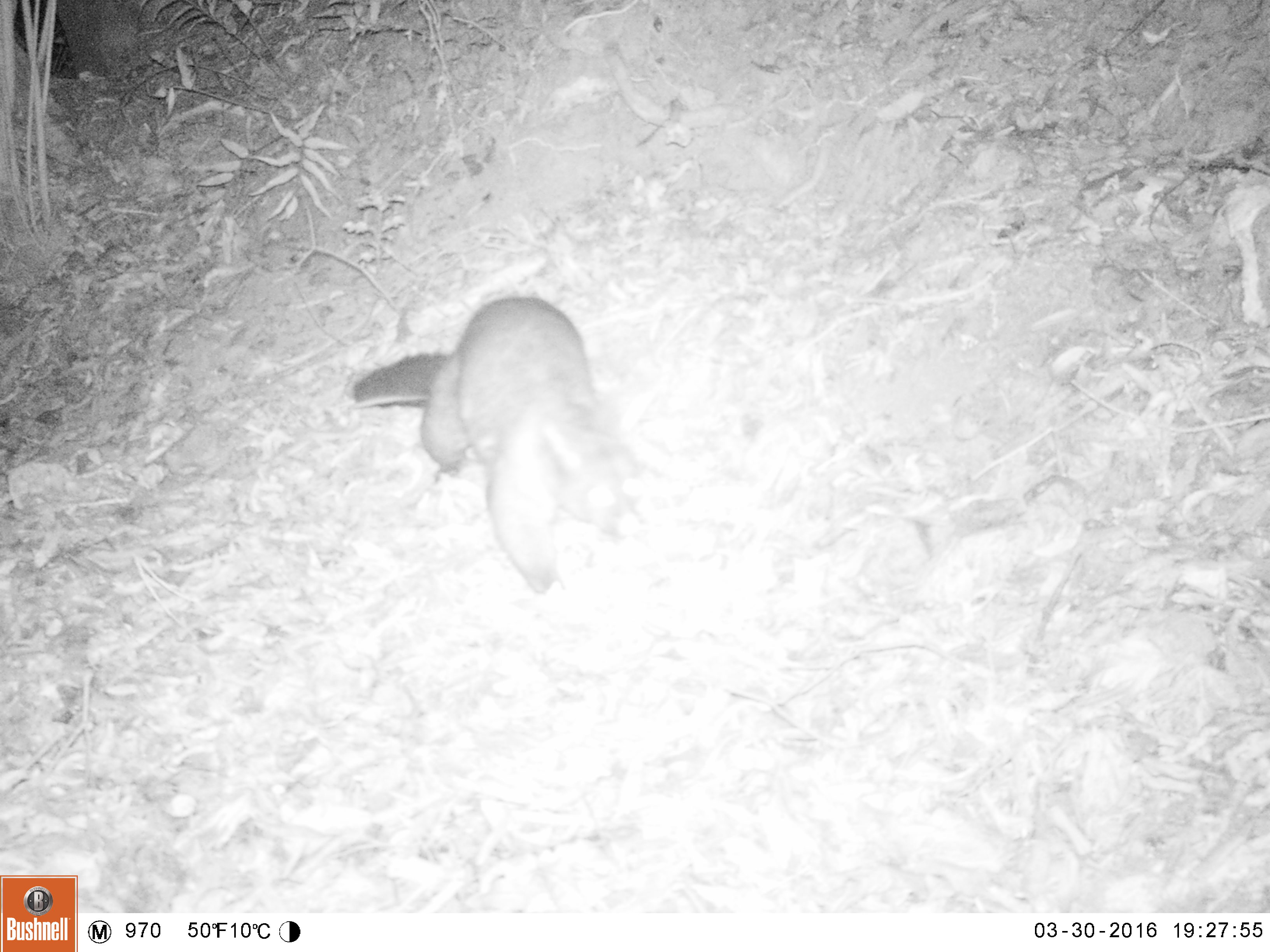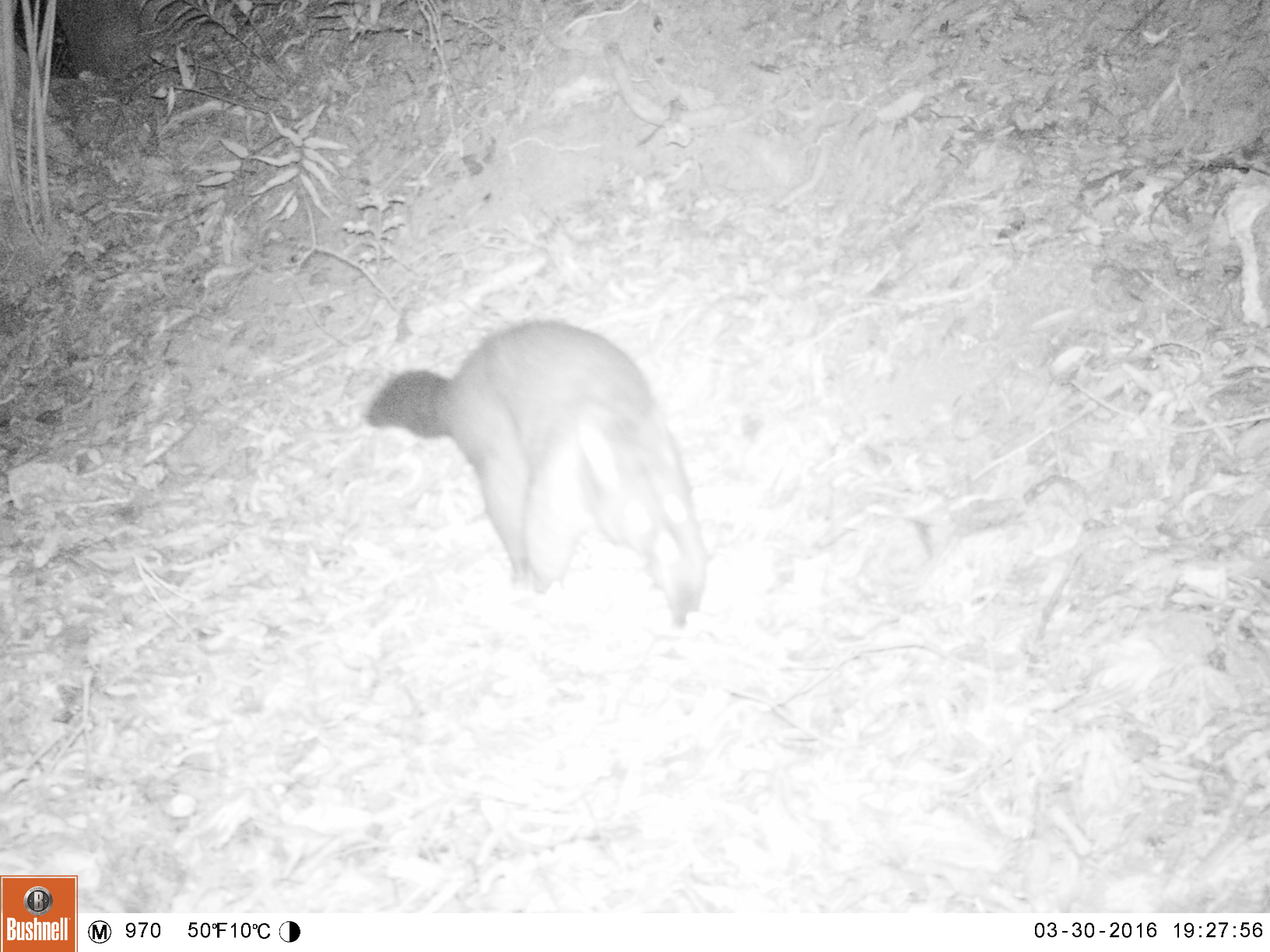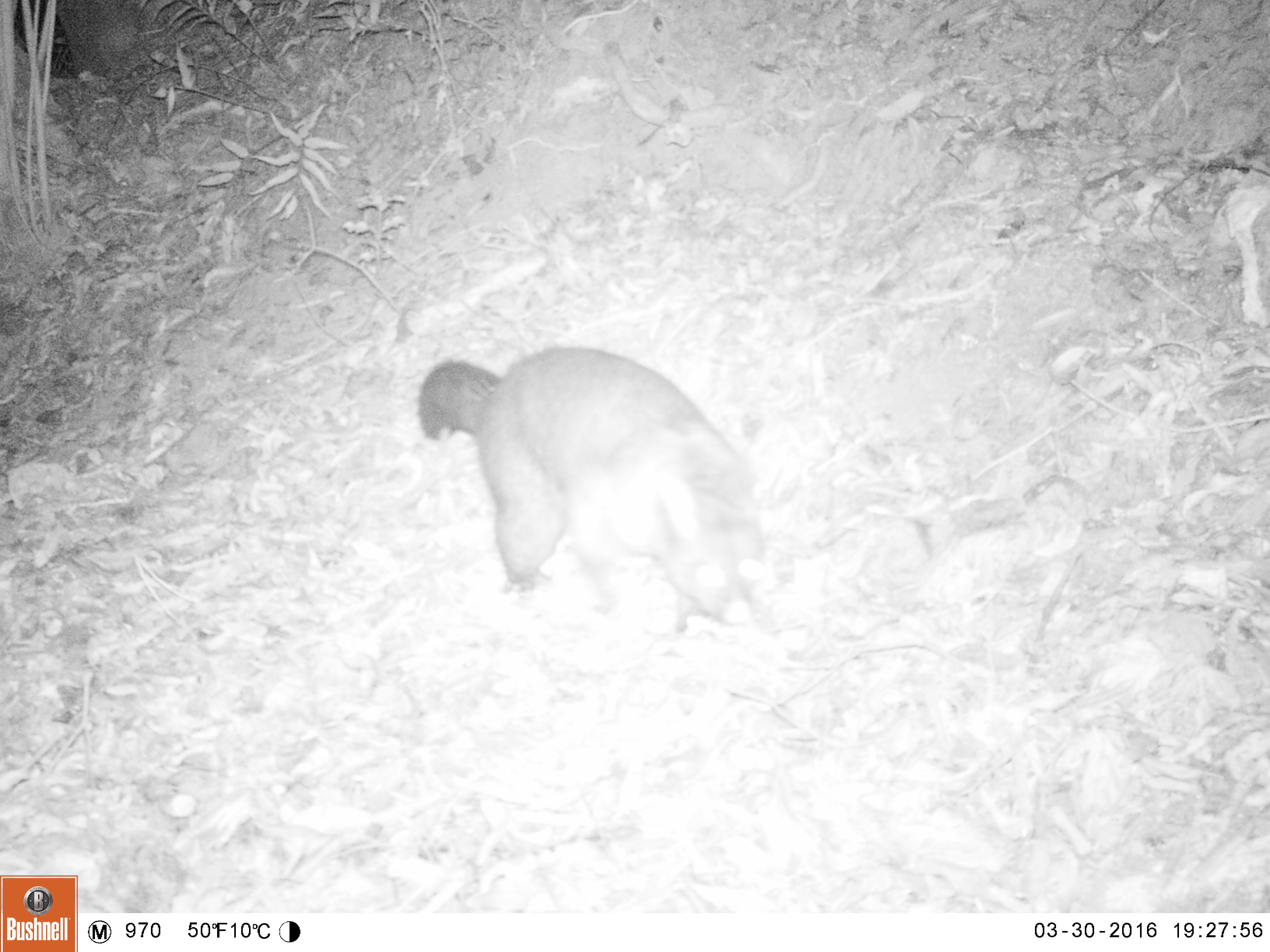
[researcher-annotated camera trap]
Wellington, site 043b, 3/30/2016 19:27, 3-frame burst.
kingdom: Animalia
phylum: Chordata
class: Mammalia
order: Didelphimorphia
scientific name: Didelphimorphia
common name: possum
Possum (Didelphimorphia).